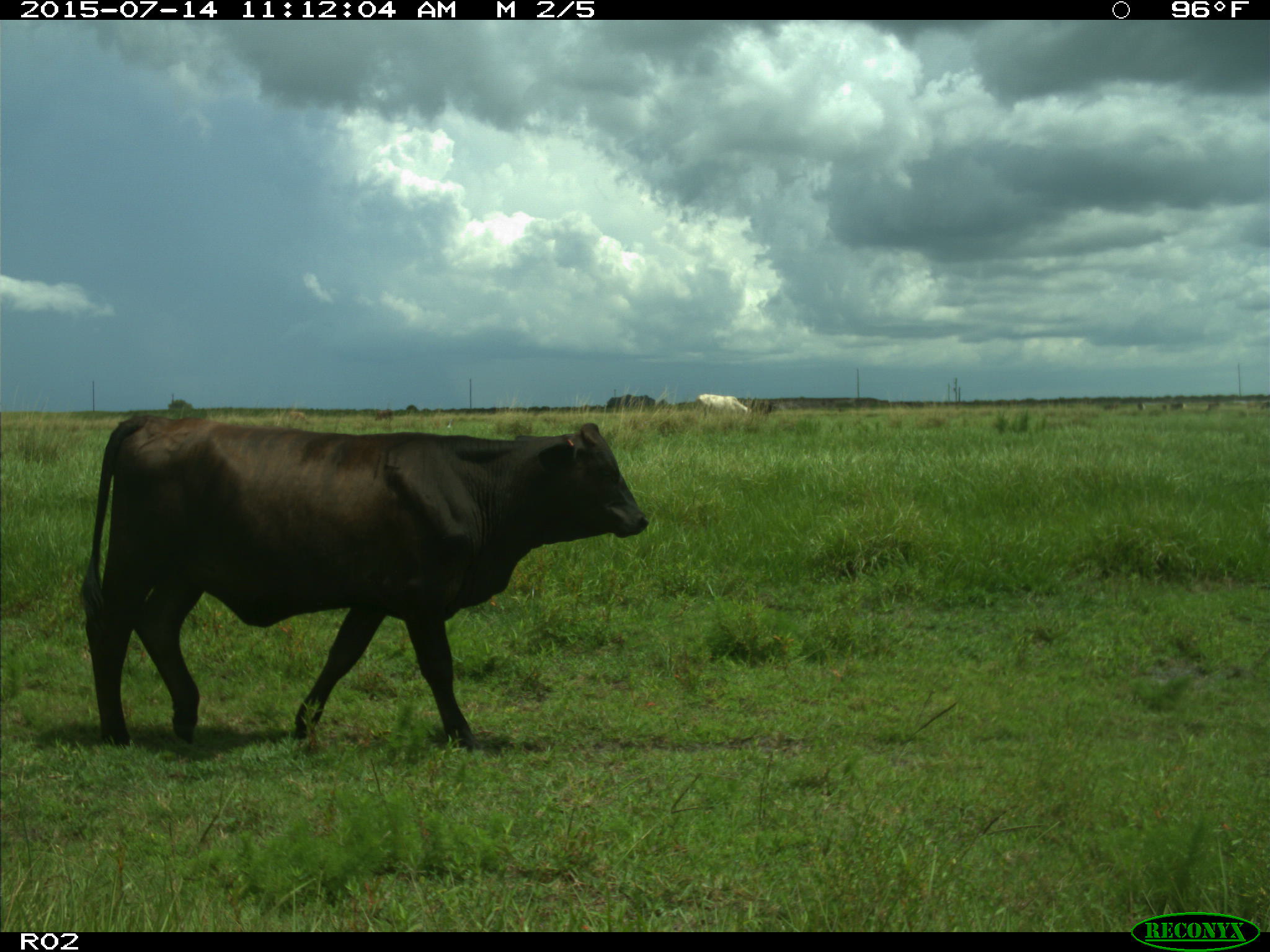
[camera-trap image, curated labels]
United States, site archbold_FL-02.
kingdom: Animalia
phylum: Chordata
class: Mammalia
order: Artiodactyla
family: Bovidae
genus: Bos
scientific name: Bos taurus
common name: domestic cow